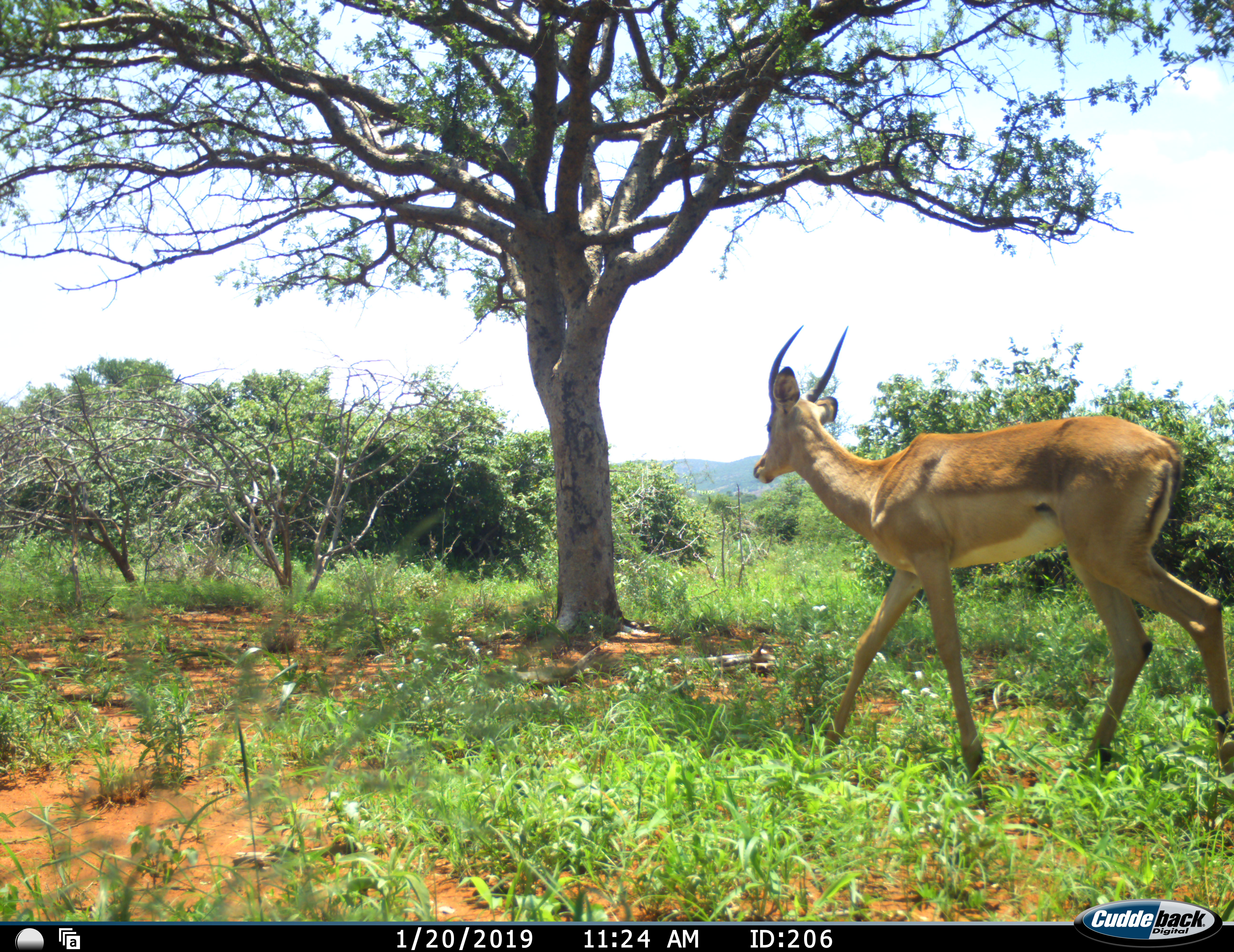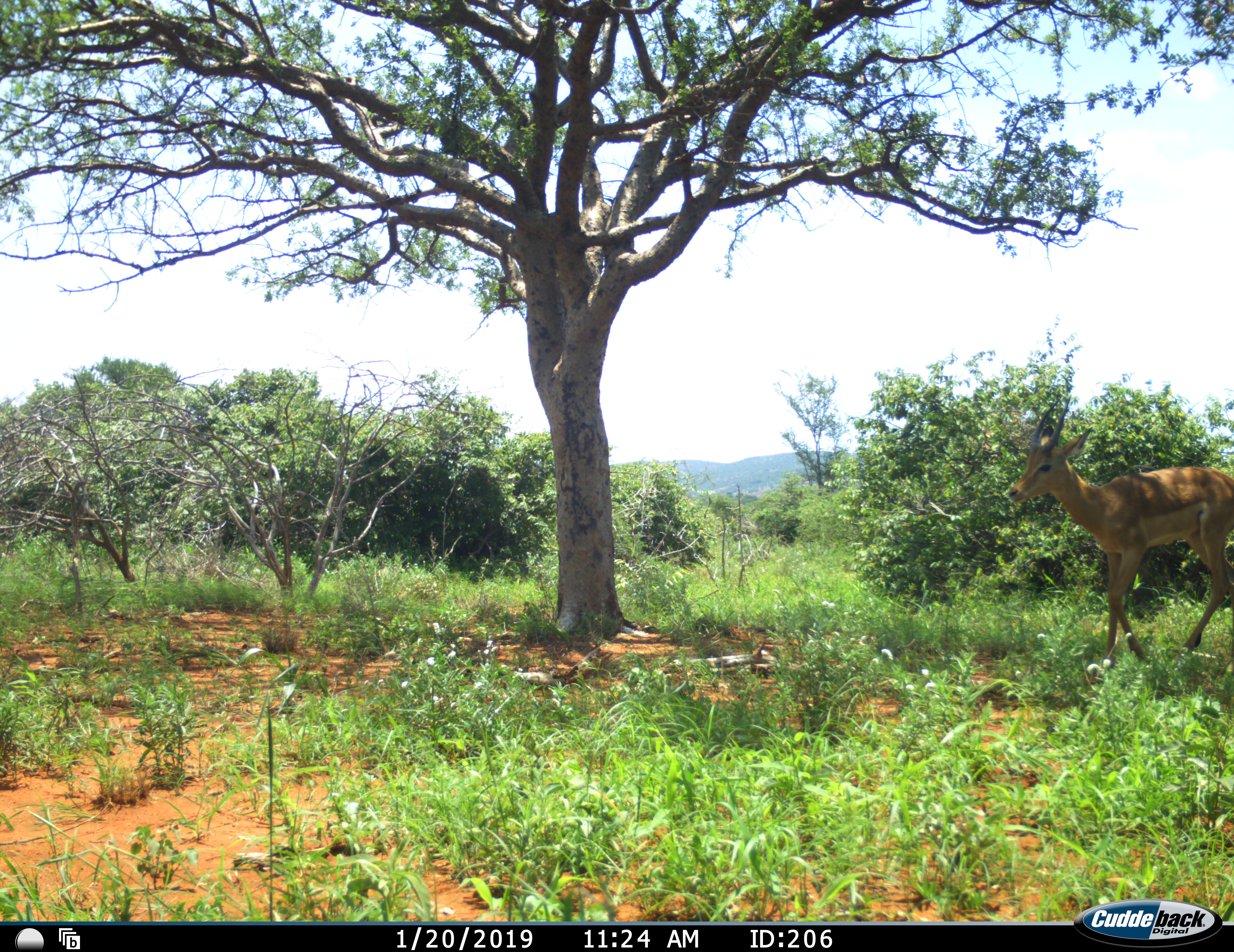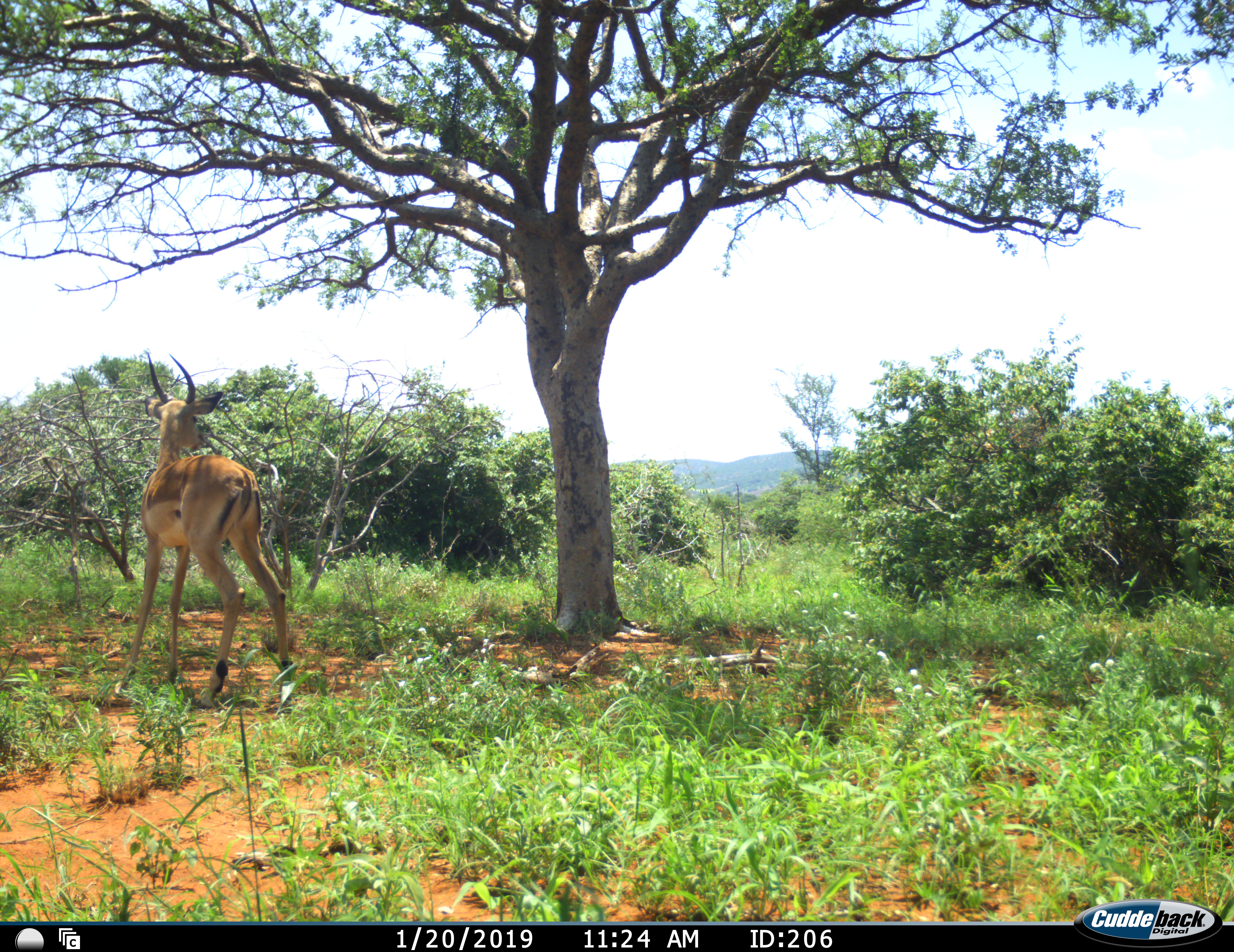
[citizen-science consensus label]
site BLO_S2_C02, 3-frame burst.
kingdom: Animalia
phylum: Chordata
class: Mammalia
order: Artiodactyla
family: Bovidae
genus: Aepyceros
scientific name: Aepyceros melampus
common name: impala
Impala (Aepyceros melampus), count 1. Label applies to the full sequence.